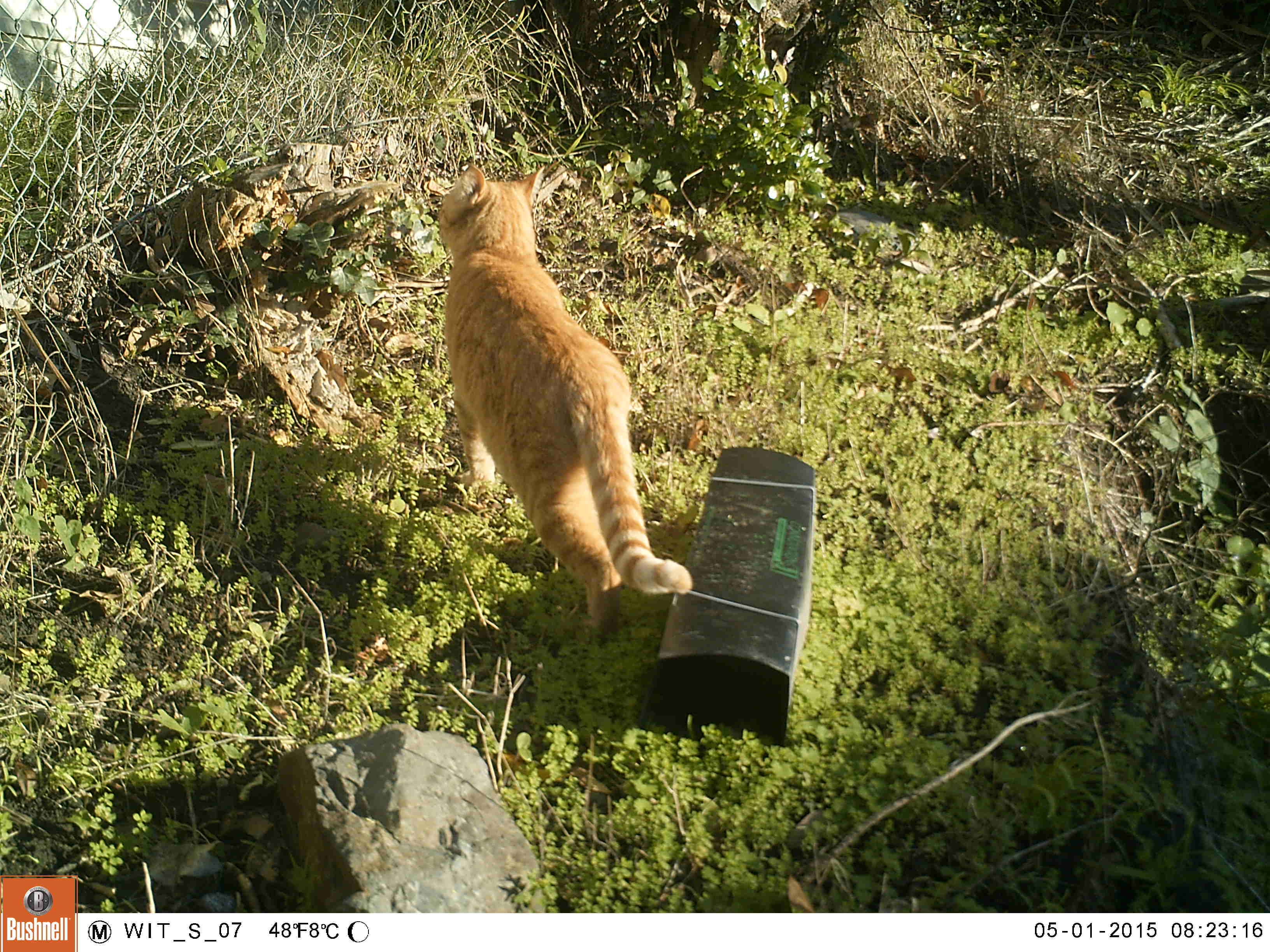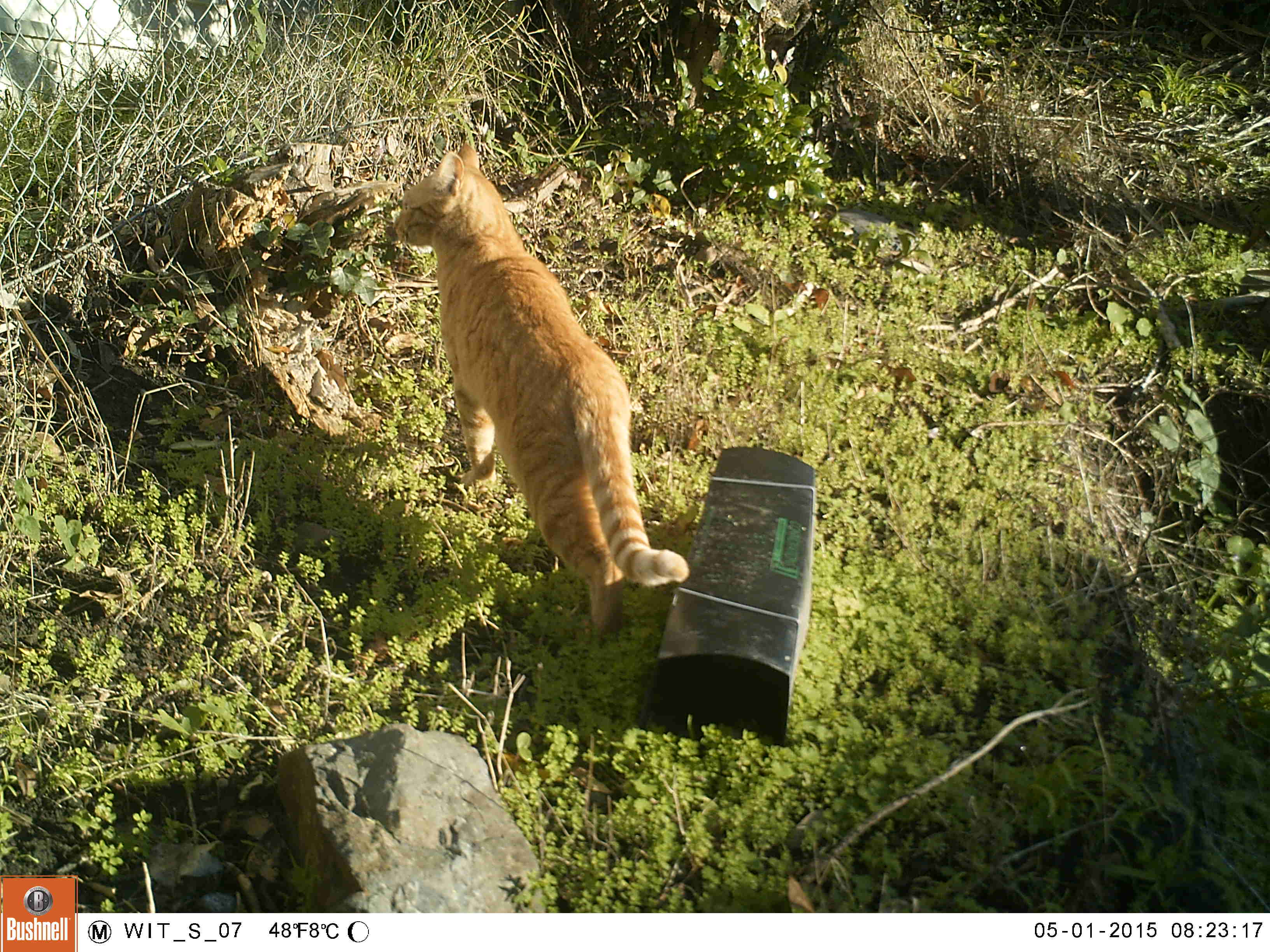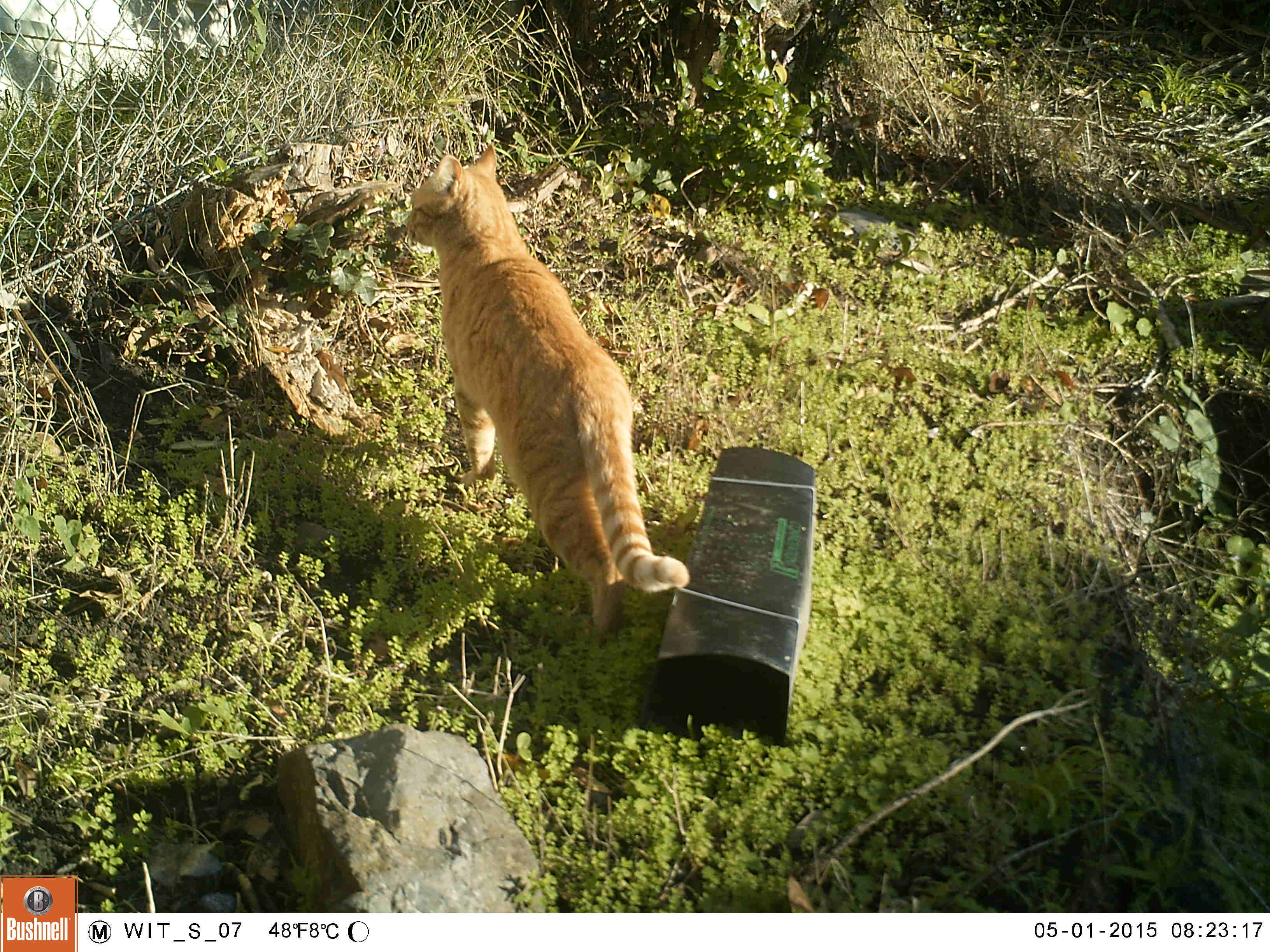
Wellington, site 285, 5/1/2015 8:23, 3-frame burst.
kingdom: Animalia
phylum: Chordata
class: Mammalia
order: Carnivora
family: Felidae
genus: Felis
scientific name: Felis catus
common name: cat